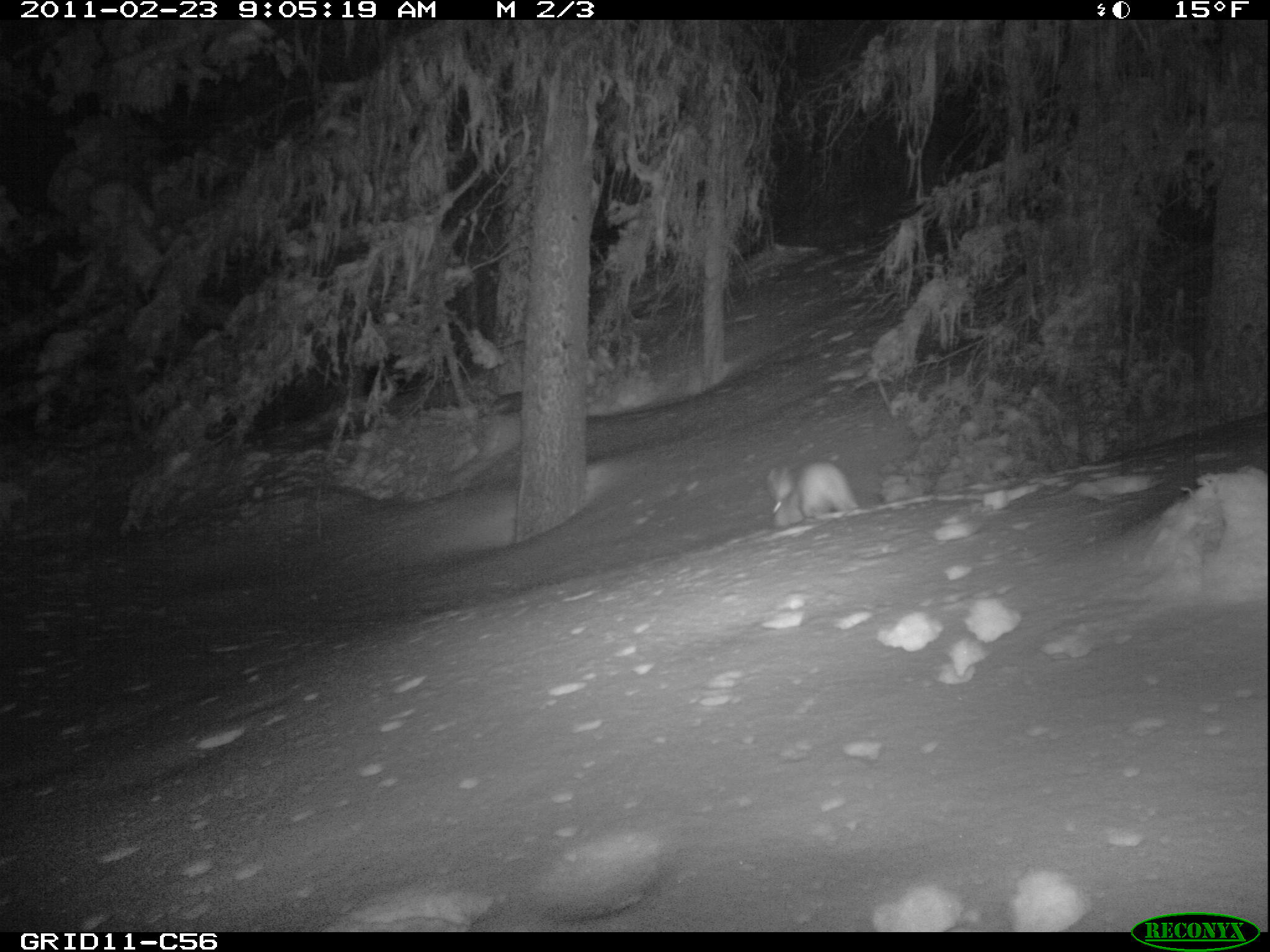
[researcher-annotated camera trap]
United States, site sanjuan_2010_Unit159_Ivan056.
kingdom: Animalia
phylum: Chordata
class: Mammalia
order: Lagomorpha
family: Leporidae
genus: Lepus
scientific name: Lepus americanus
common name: snowshoe hare